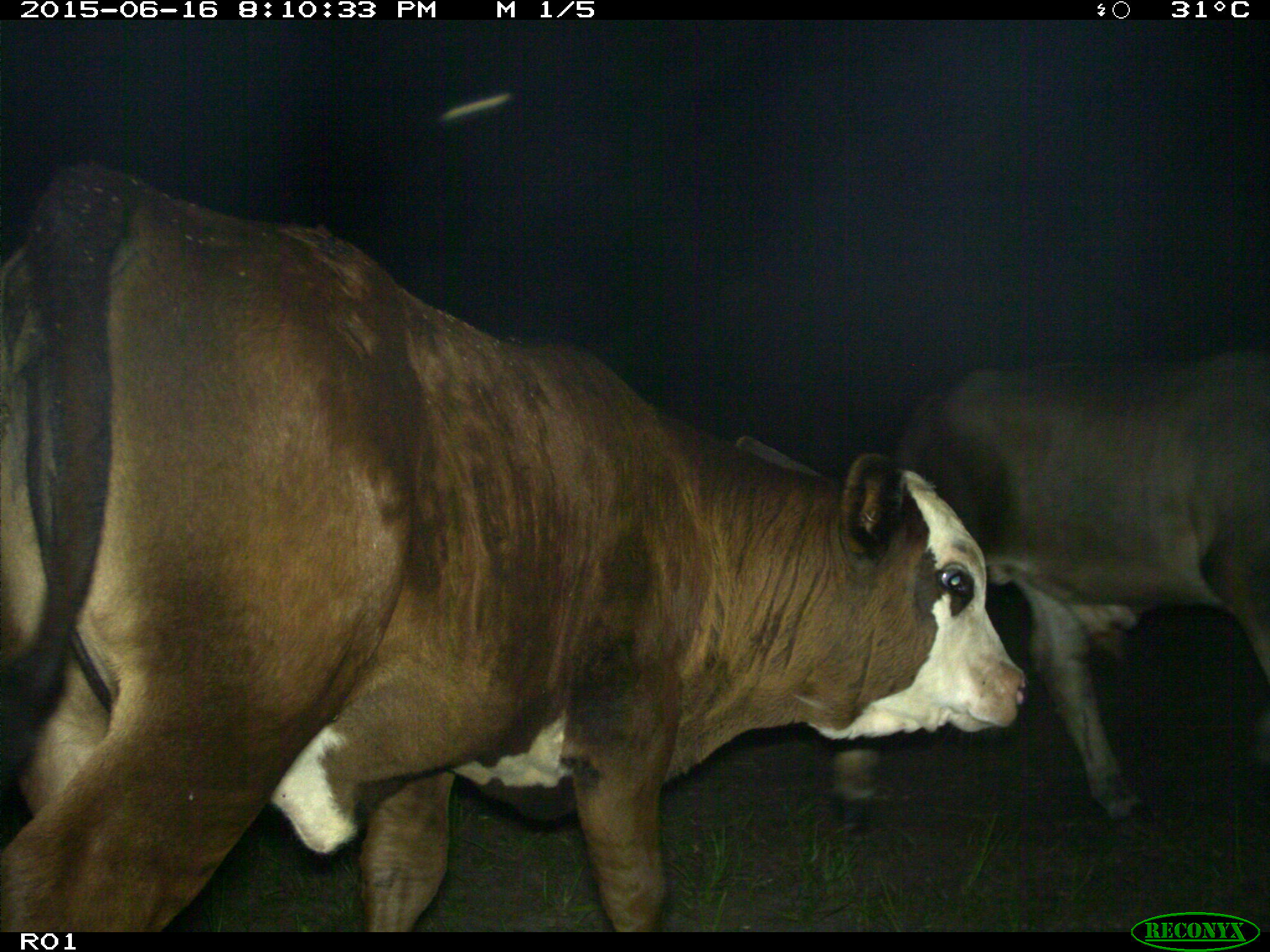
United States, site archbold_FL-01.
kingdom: Animalia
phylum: Chordata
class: Mammalia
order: Artiodactyla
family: Bovidae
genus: Bos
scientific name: Bos taurus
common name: domestic cow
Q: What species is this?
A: Bos taurus (domestic cow).